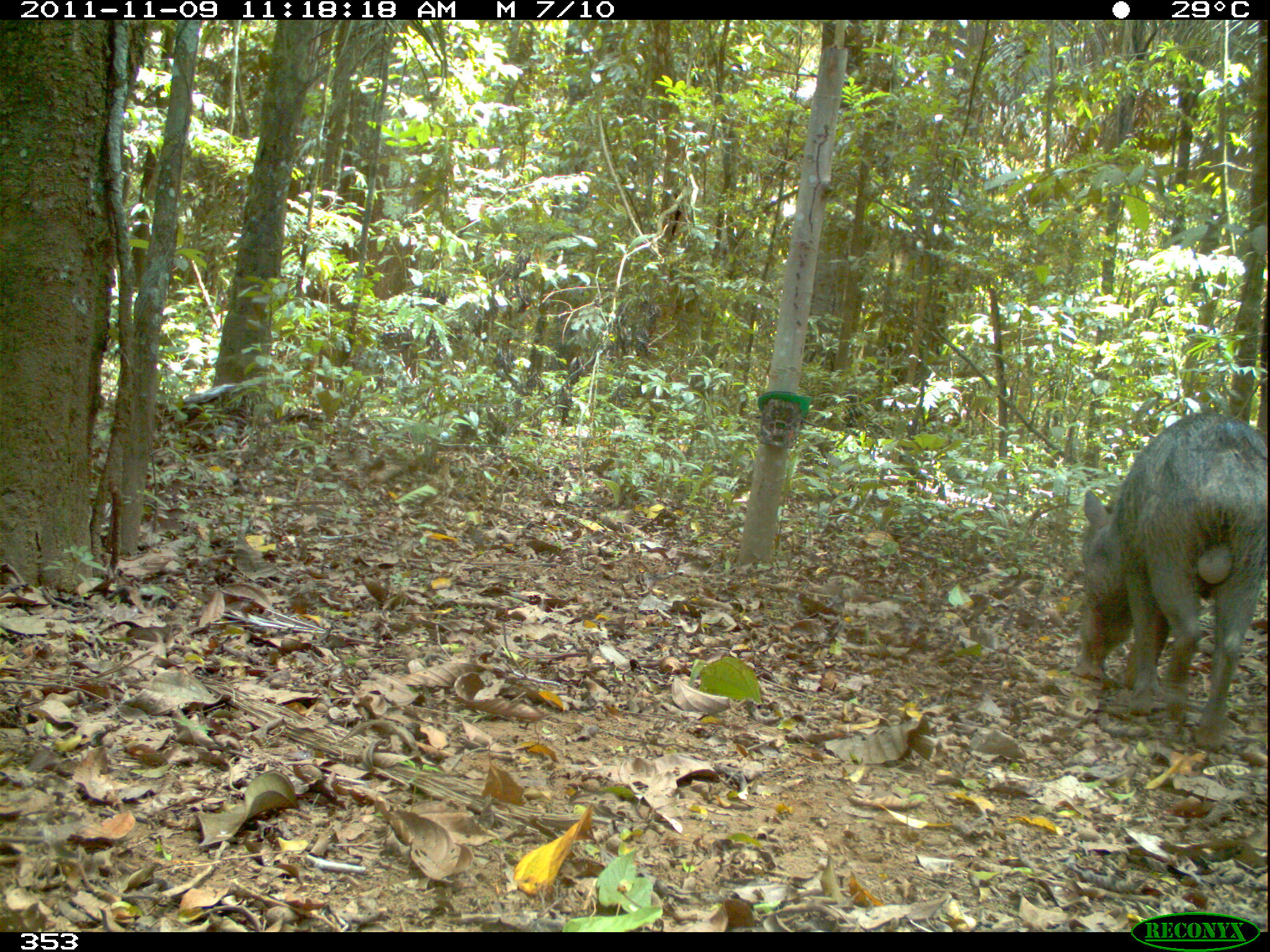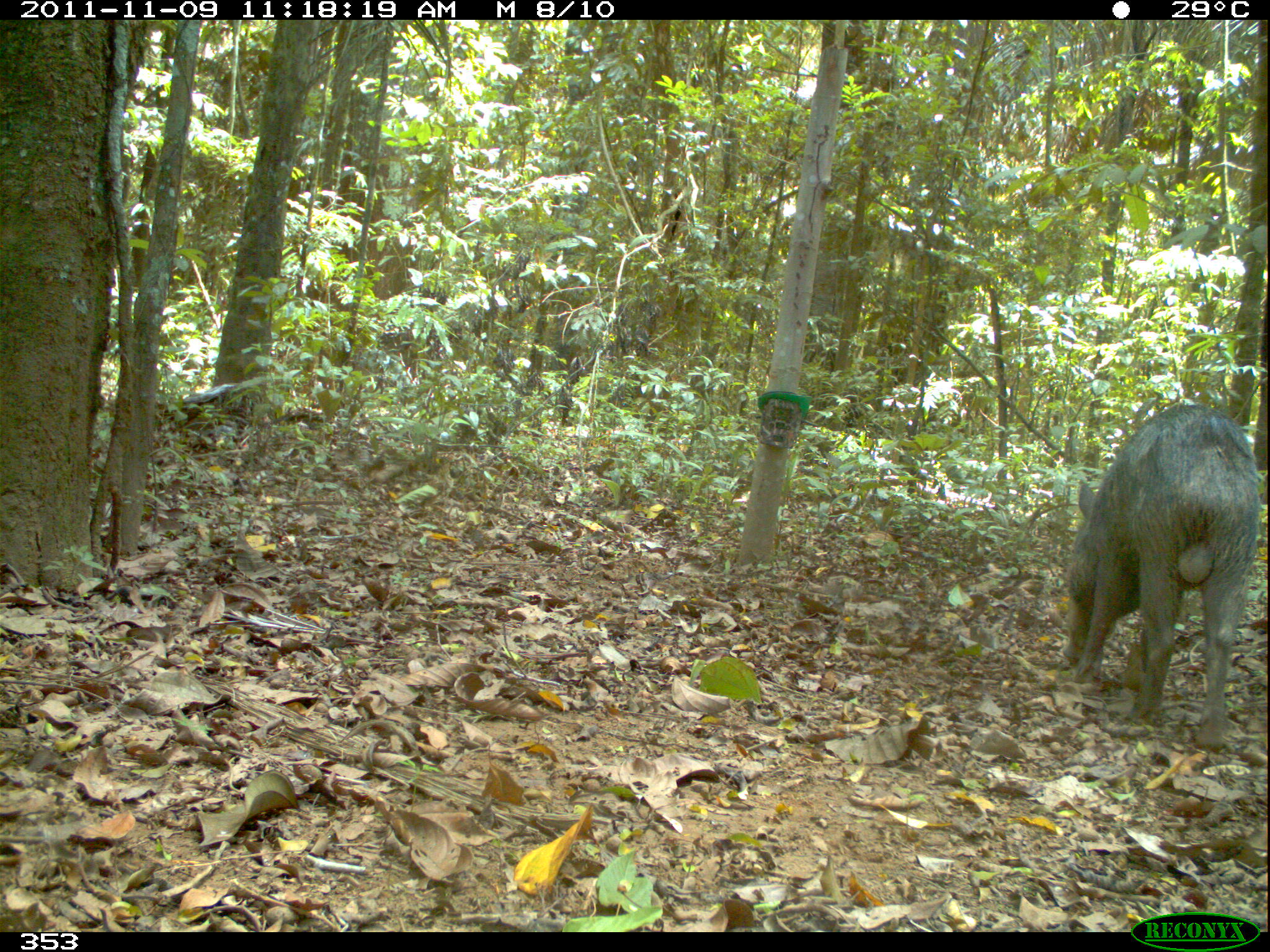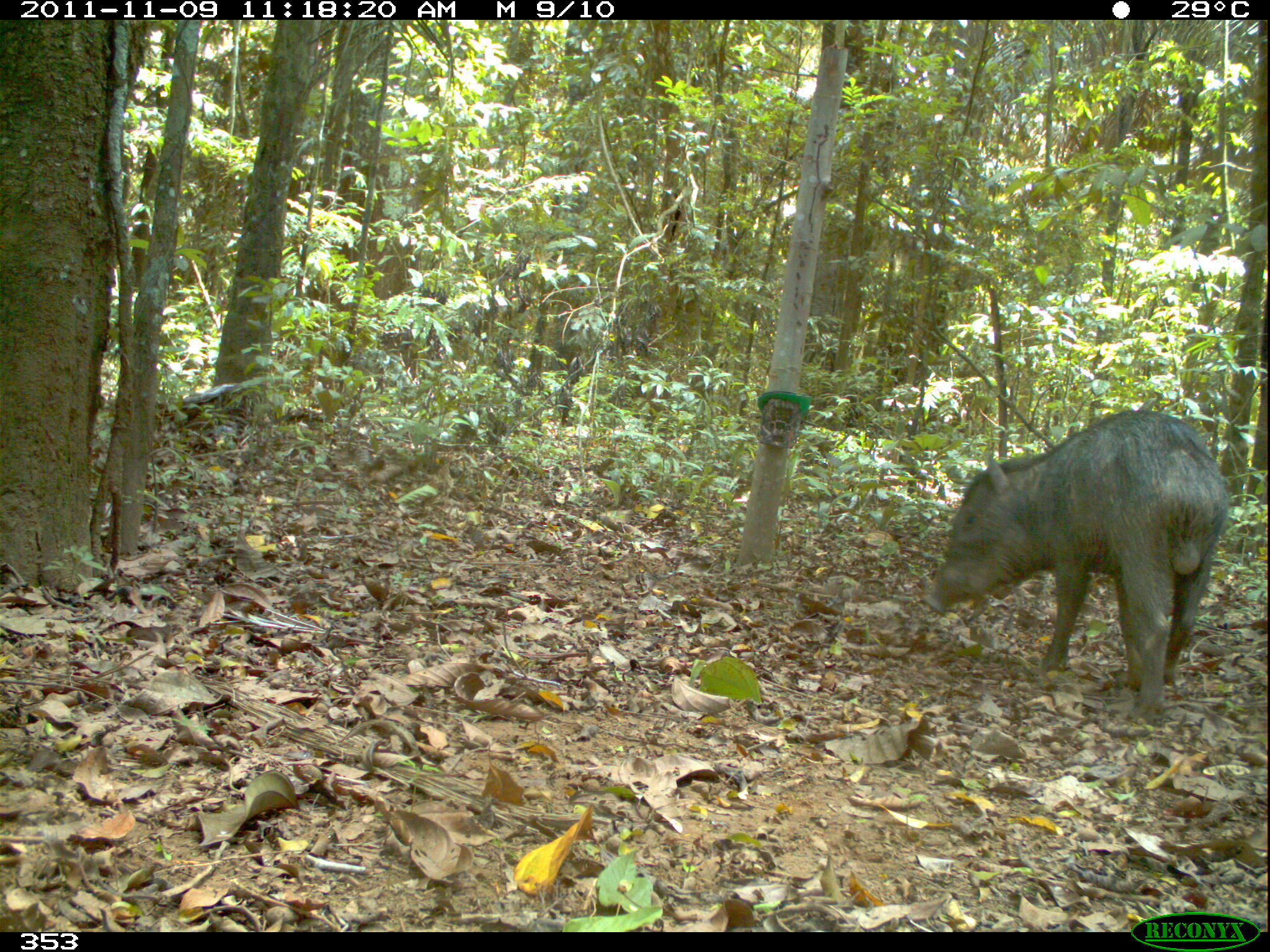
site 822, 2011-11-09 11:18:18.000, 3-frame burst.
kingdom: Animalia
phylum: Chordata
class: Mammalia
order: Artiodactyla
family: Tayassuidae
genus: Tayassu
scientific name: Tayassu pecari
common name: white-lipped peccary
Tayassu pecari (white-lipped peccary).